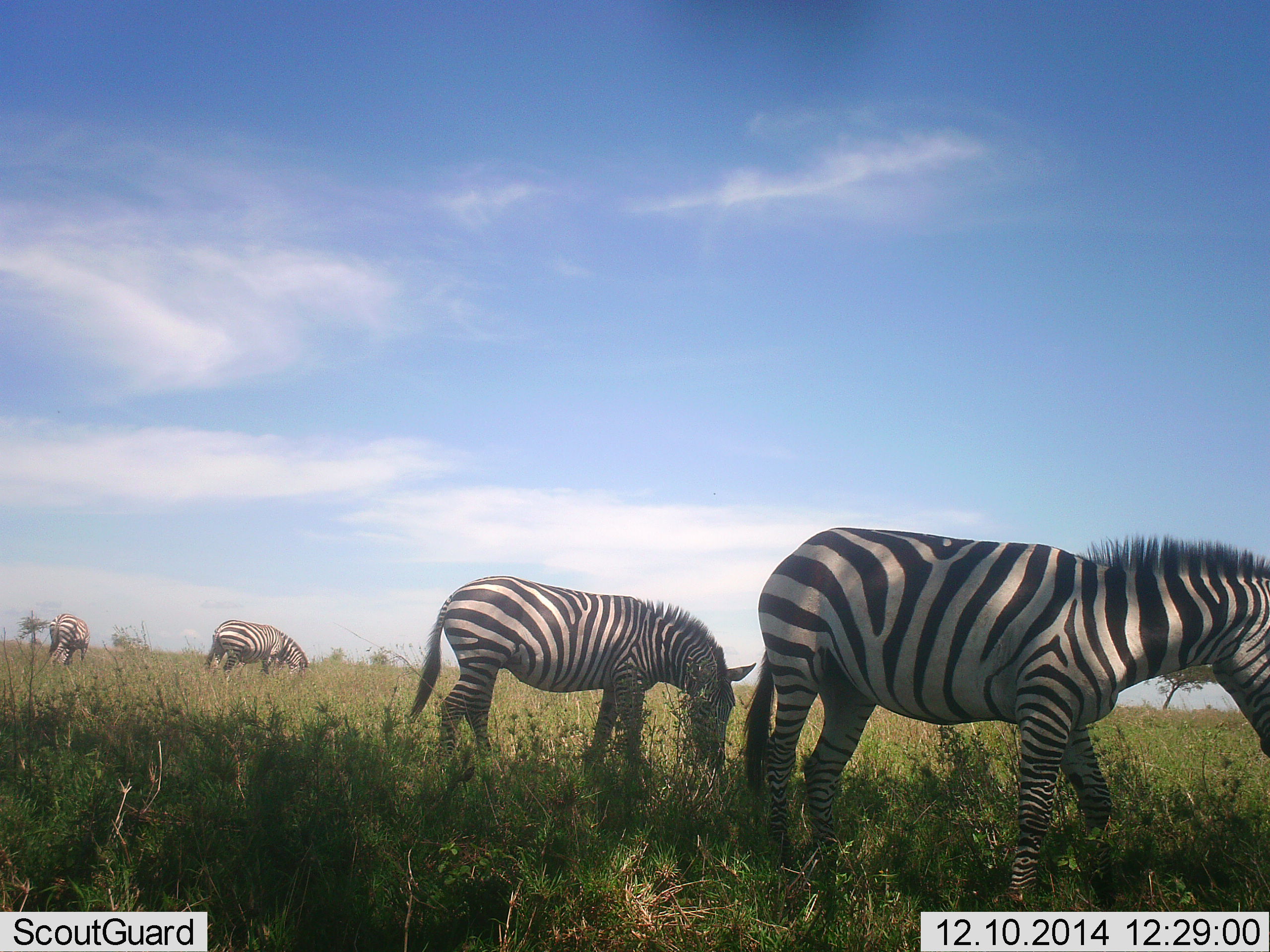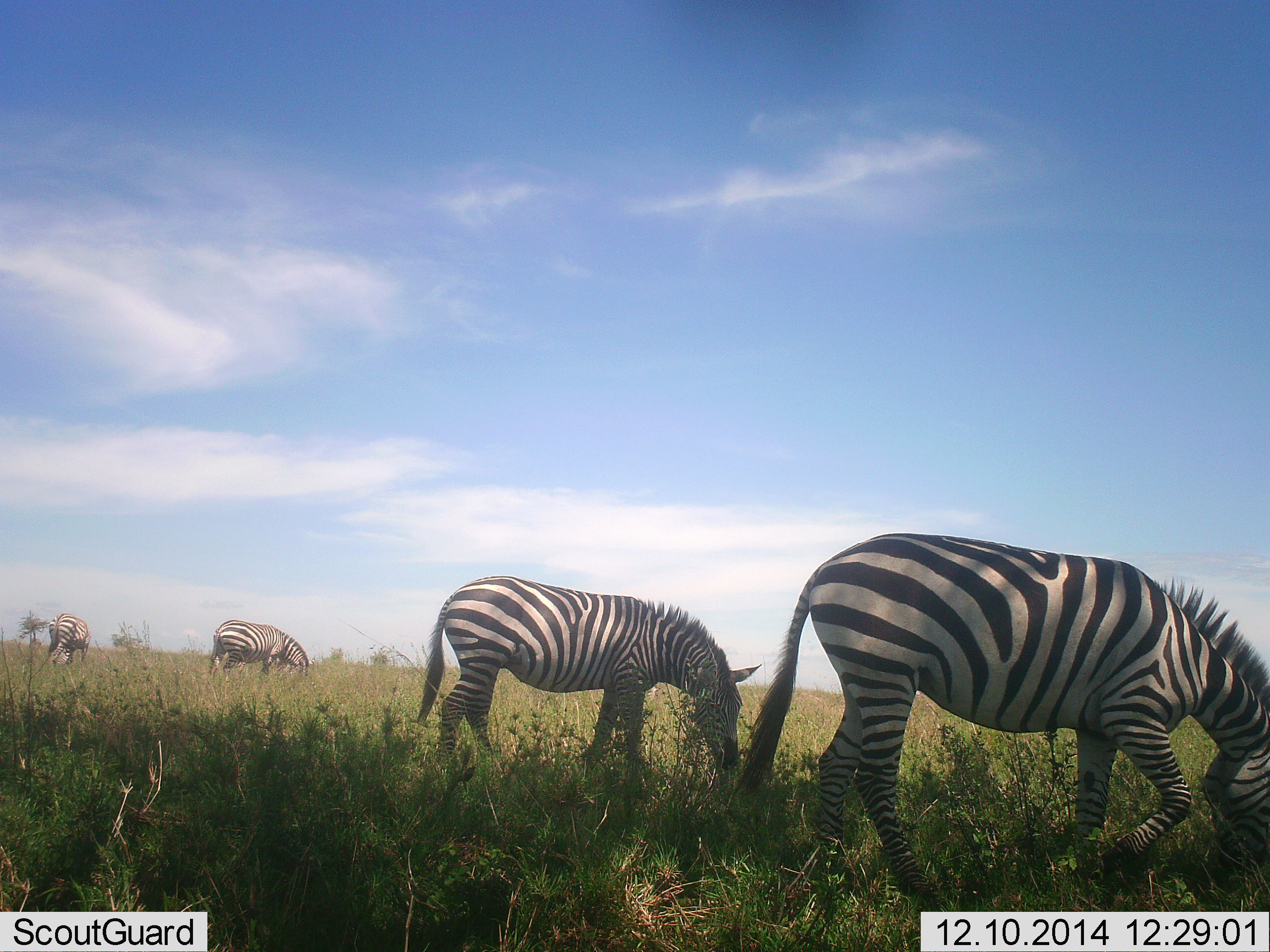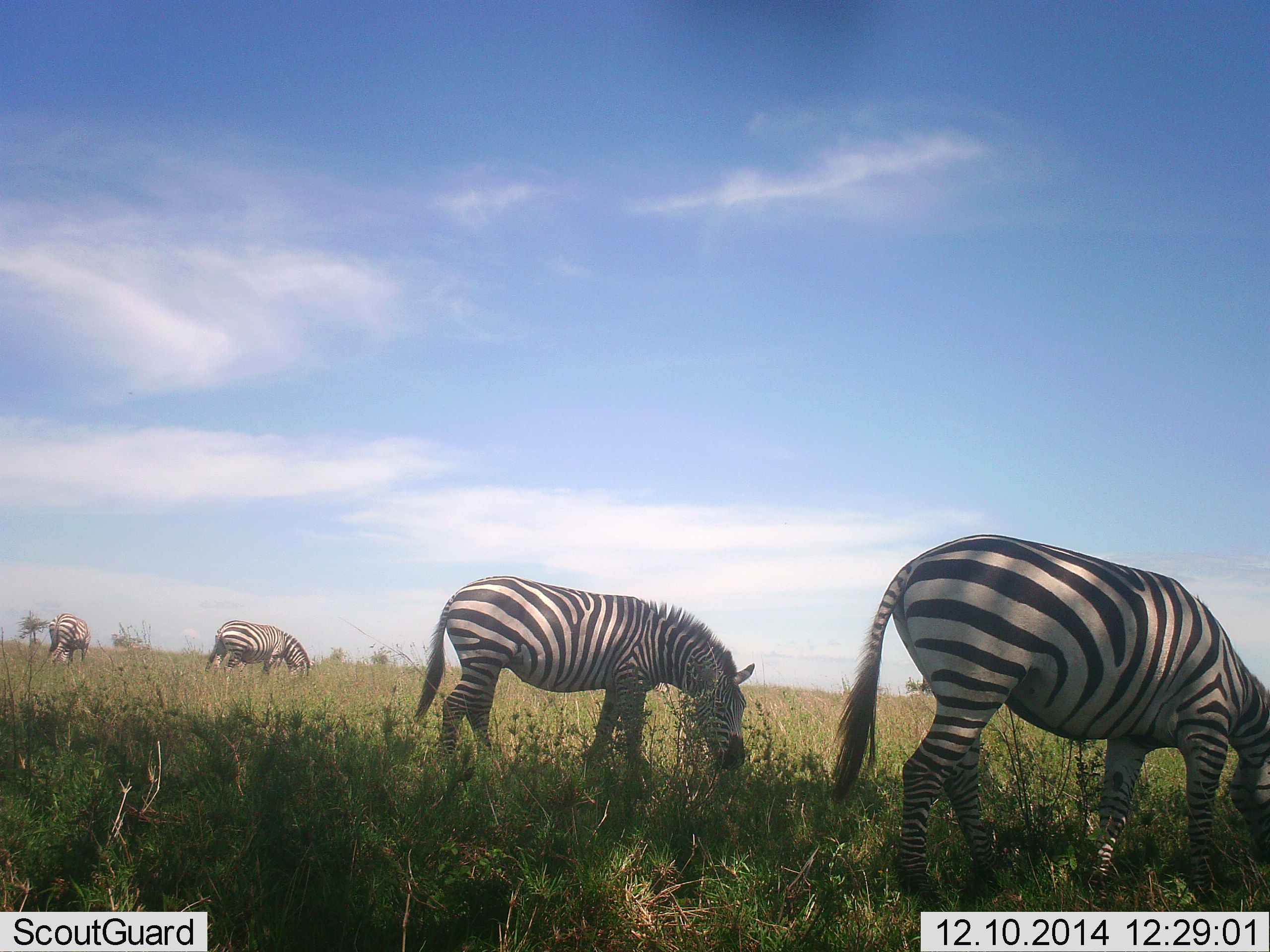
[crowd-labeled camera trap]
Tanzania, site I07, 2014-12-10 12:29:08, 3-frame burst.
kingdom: Animalia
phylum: Chordata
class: Mammalia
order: Perissodactyla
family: Equidae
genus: Equus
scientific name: Equus quagga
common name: plains zebra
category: zebra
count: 4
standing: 30%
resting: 0%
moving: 10%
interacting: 0%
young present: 0%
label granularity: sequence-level